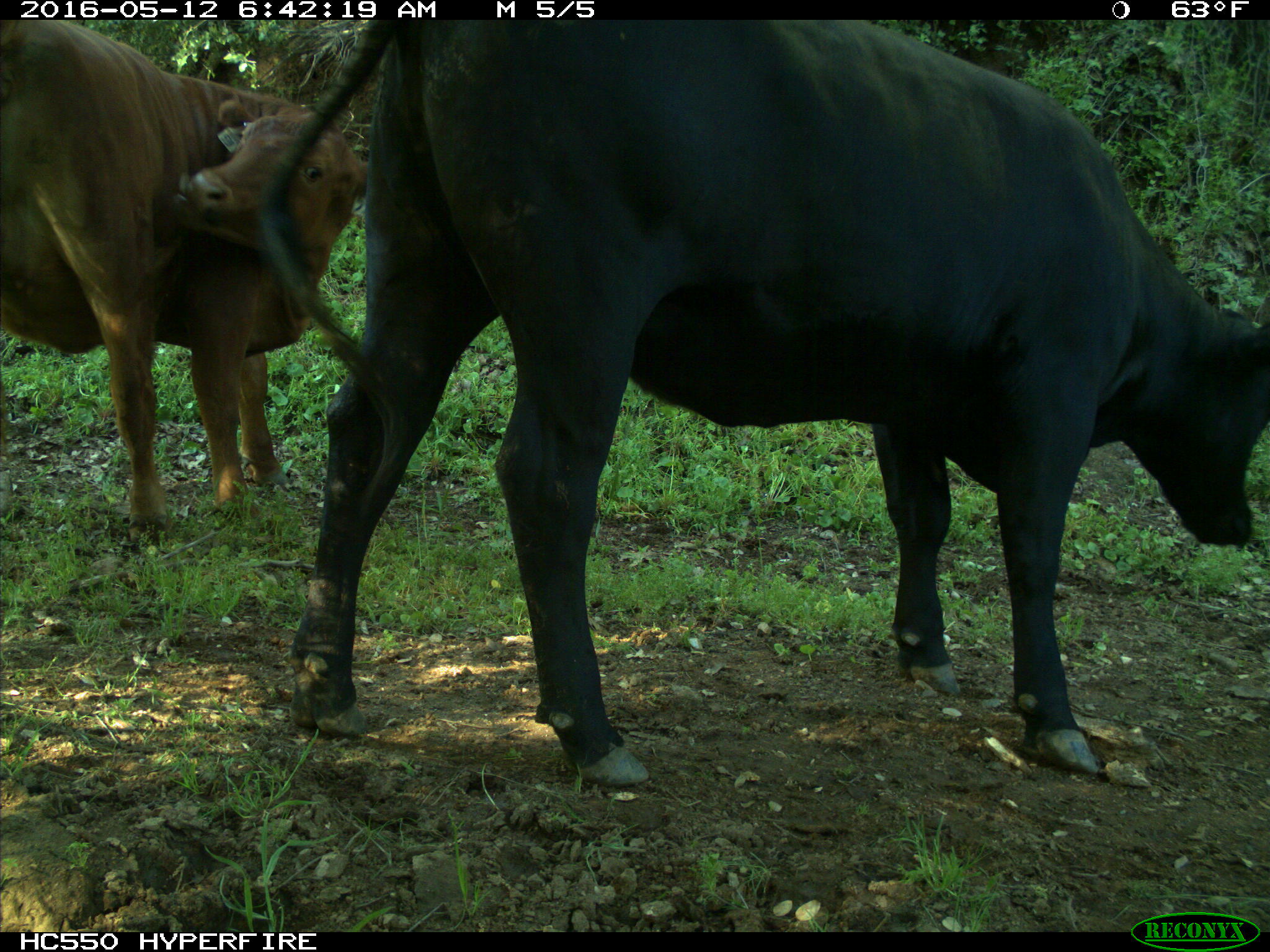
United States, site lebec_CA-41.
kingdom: Animalia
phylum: Chordata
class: Mammalia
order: Artiodactyla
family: Bovidae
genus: Bos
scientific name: Bos taurus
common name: domestic cow